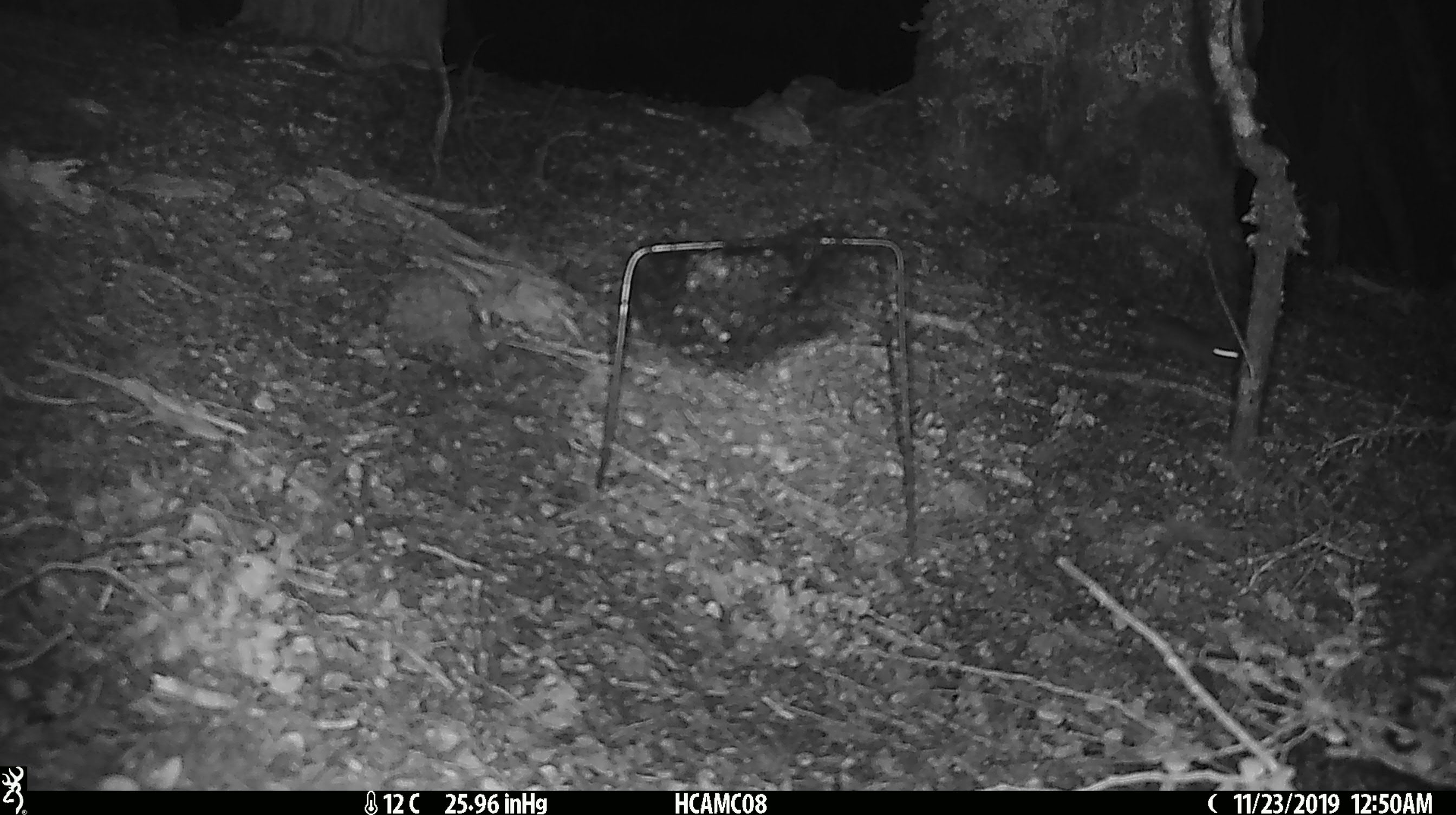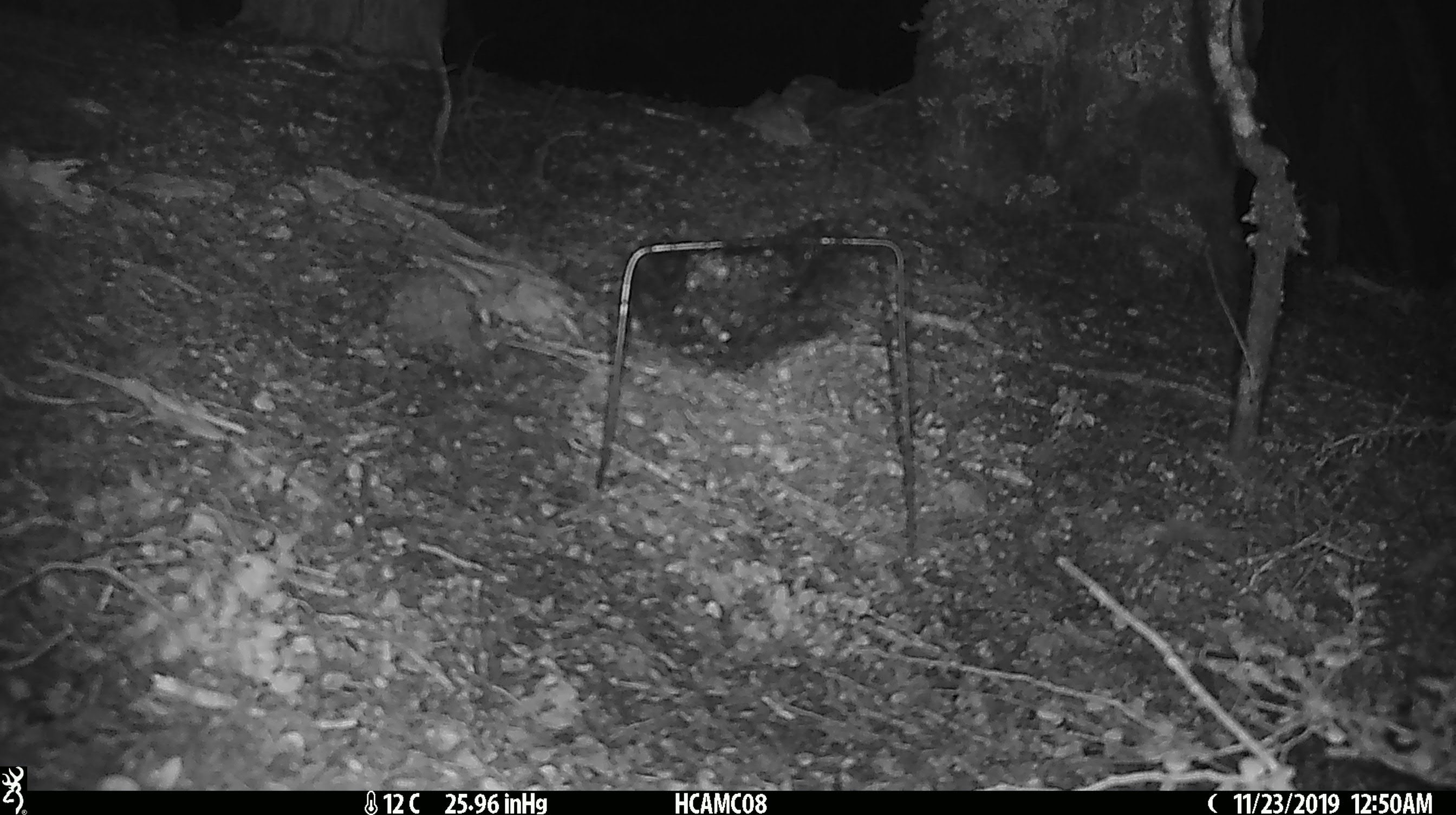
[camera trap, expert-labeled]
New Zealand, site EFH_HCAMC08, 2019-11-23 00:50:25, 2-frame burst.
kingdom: Animalia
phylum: Chordata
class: Mammalia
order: Rodentia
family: Muridae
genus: Mus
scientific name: Mus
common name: mouse